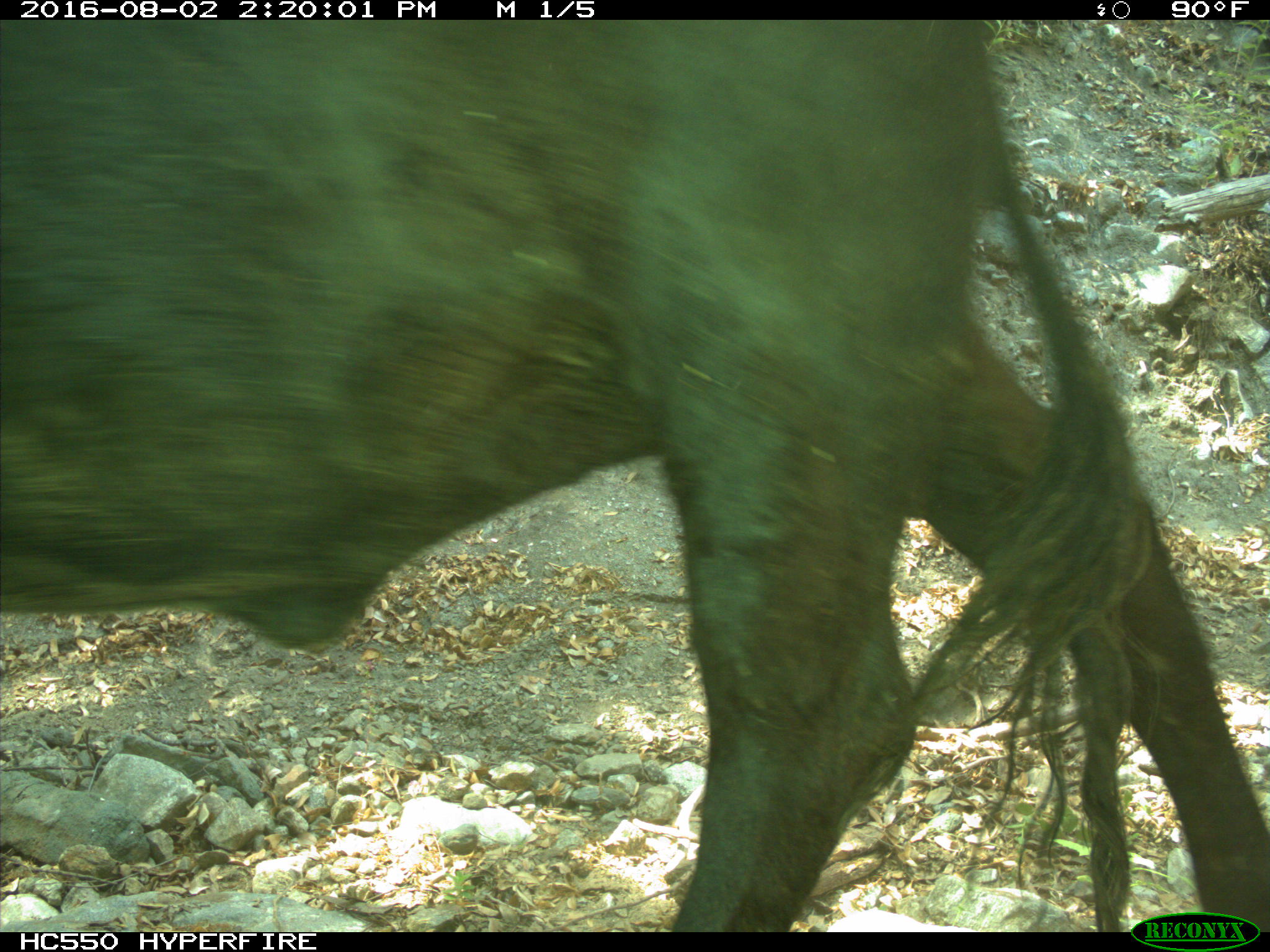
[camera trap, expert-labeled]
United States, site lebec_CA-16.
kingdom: Animalia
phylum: Chordata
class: Mammalia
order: Artiodactyla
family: Bovidae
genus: Bos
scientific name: Bos taurus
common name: domestic cow